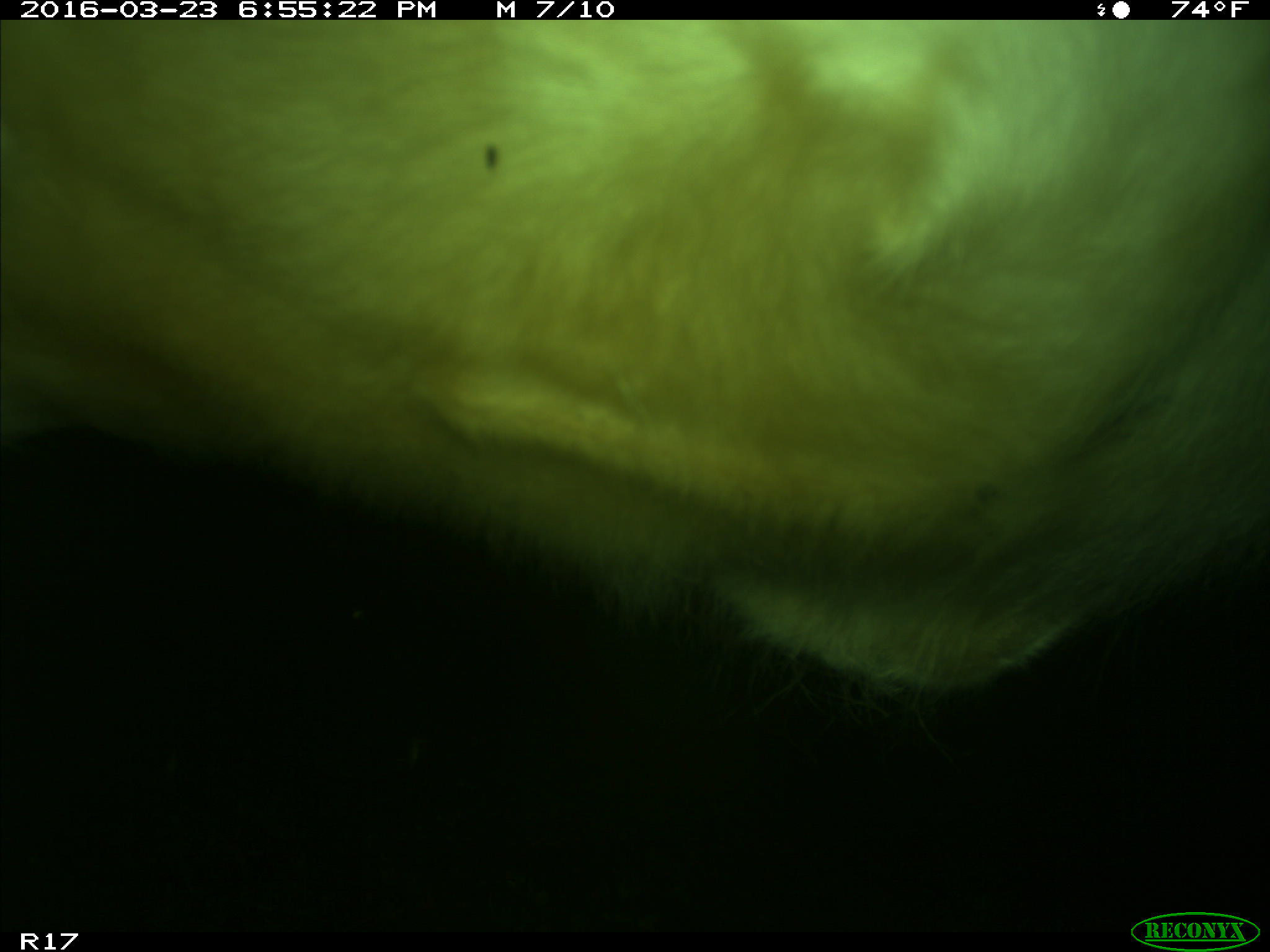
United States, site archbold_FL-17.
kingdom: Animalia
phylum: Chordata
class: Mammalia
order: Artiodactyla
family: Bovidae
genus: Bos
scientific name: Bos taurus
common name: domestic cow